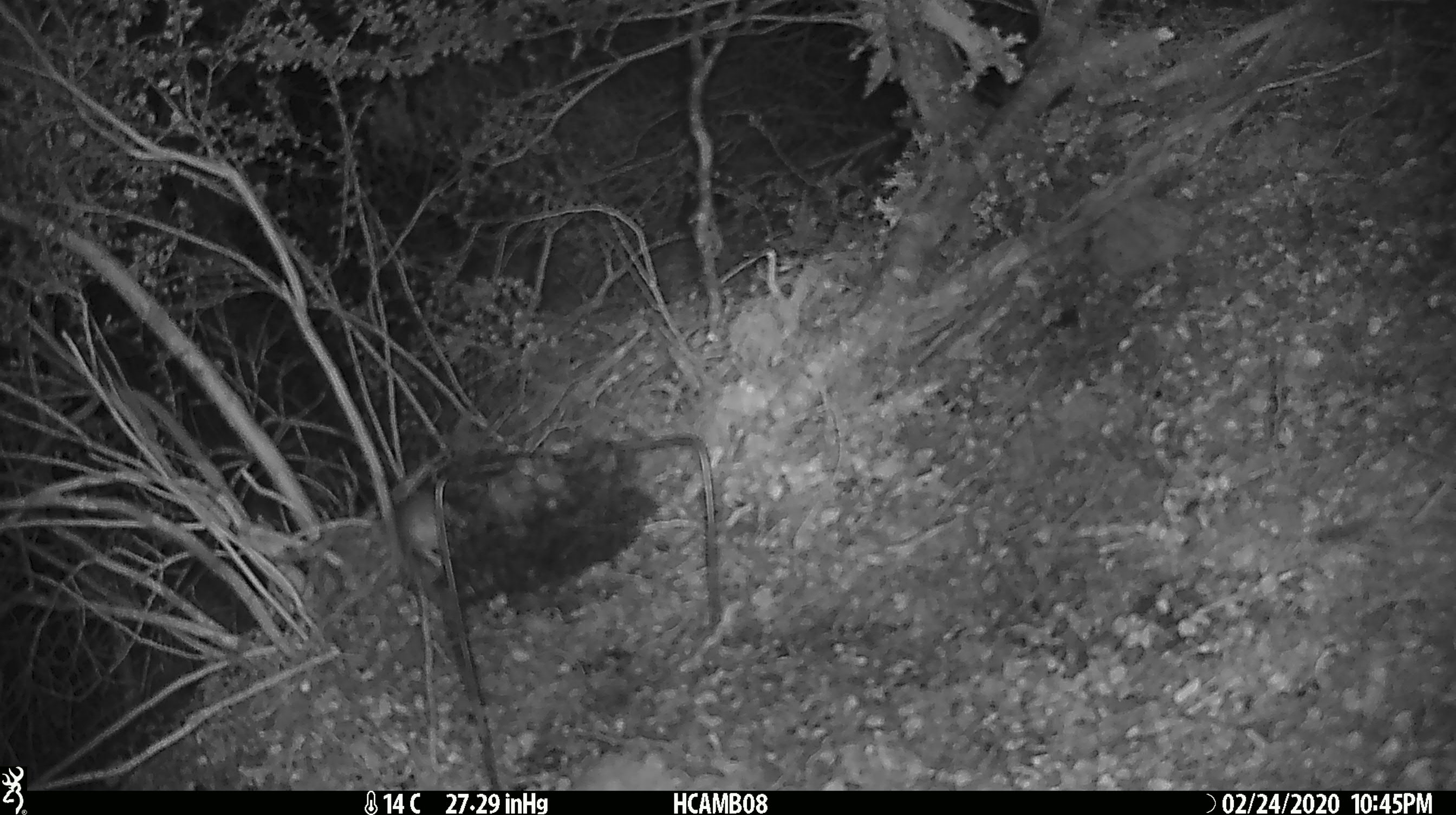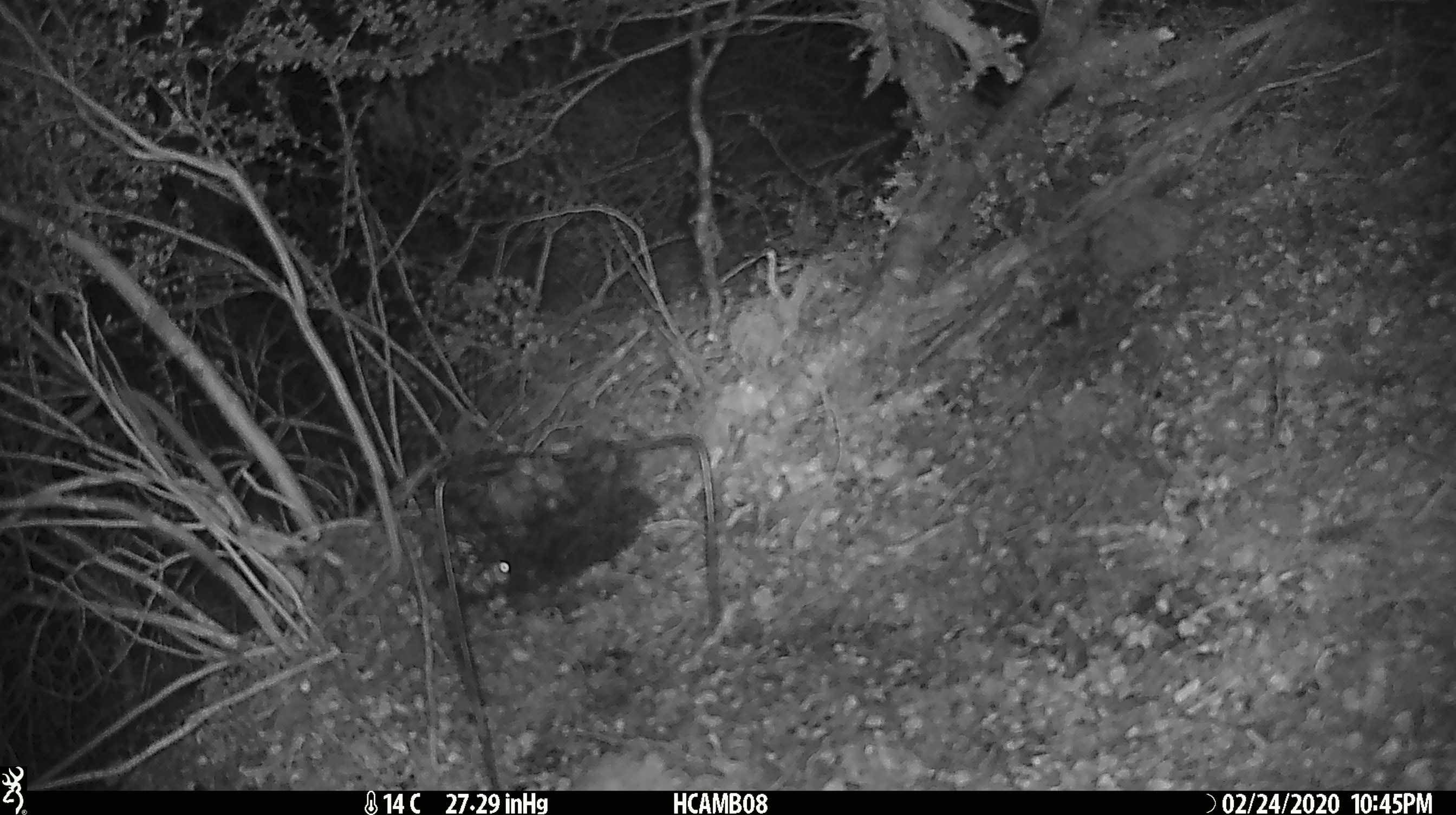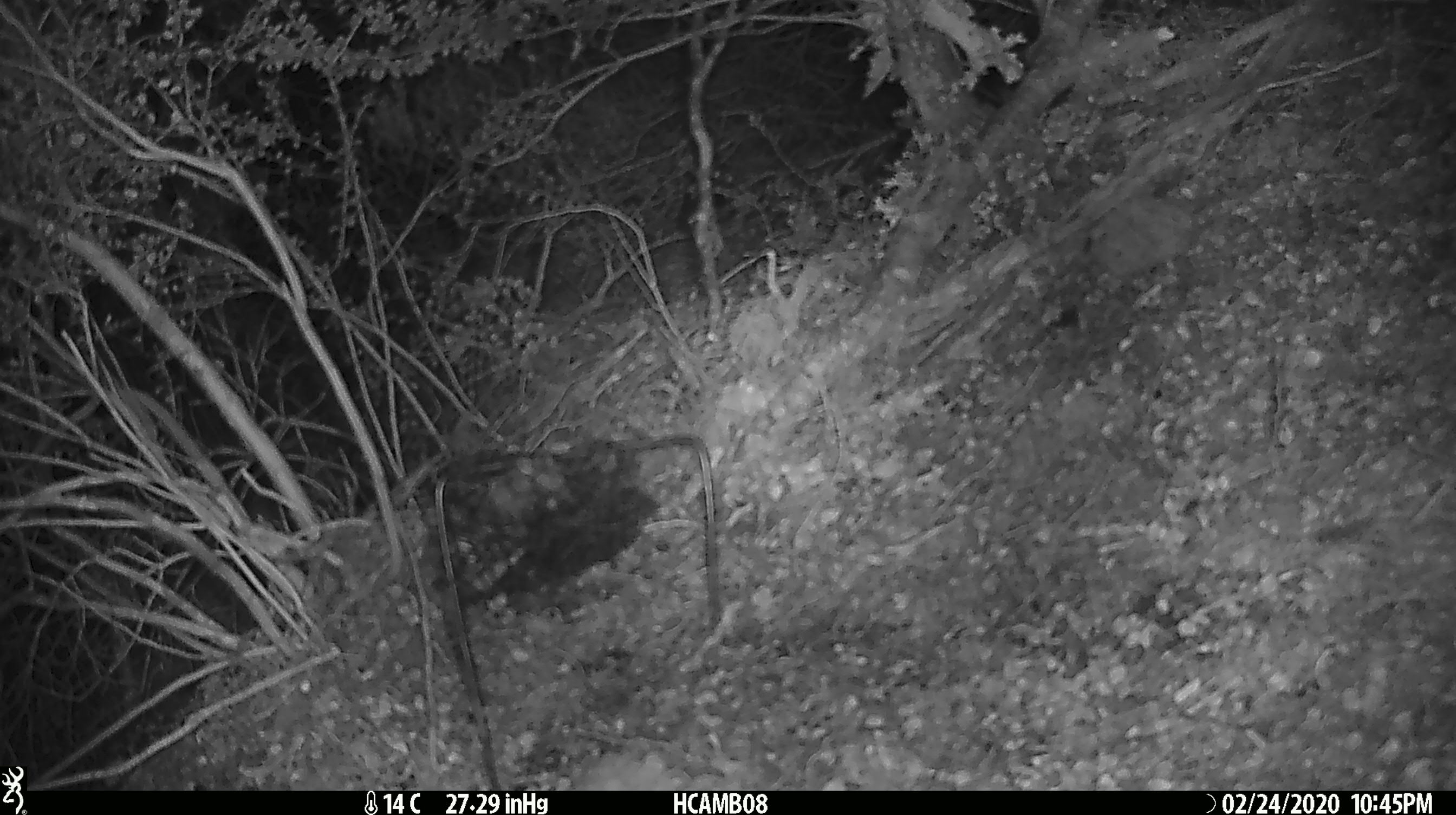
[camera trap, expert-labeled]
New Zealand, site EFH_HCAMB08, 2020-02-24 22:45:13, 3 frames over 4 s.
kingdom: Animalia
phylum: Chordata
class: Mammalia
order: Rodentia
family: Muridae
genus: Mus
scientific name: Mus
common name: mouse